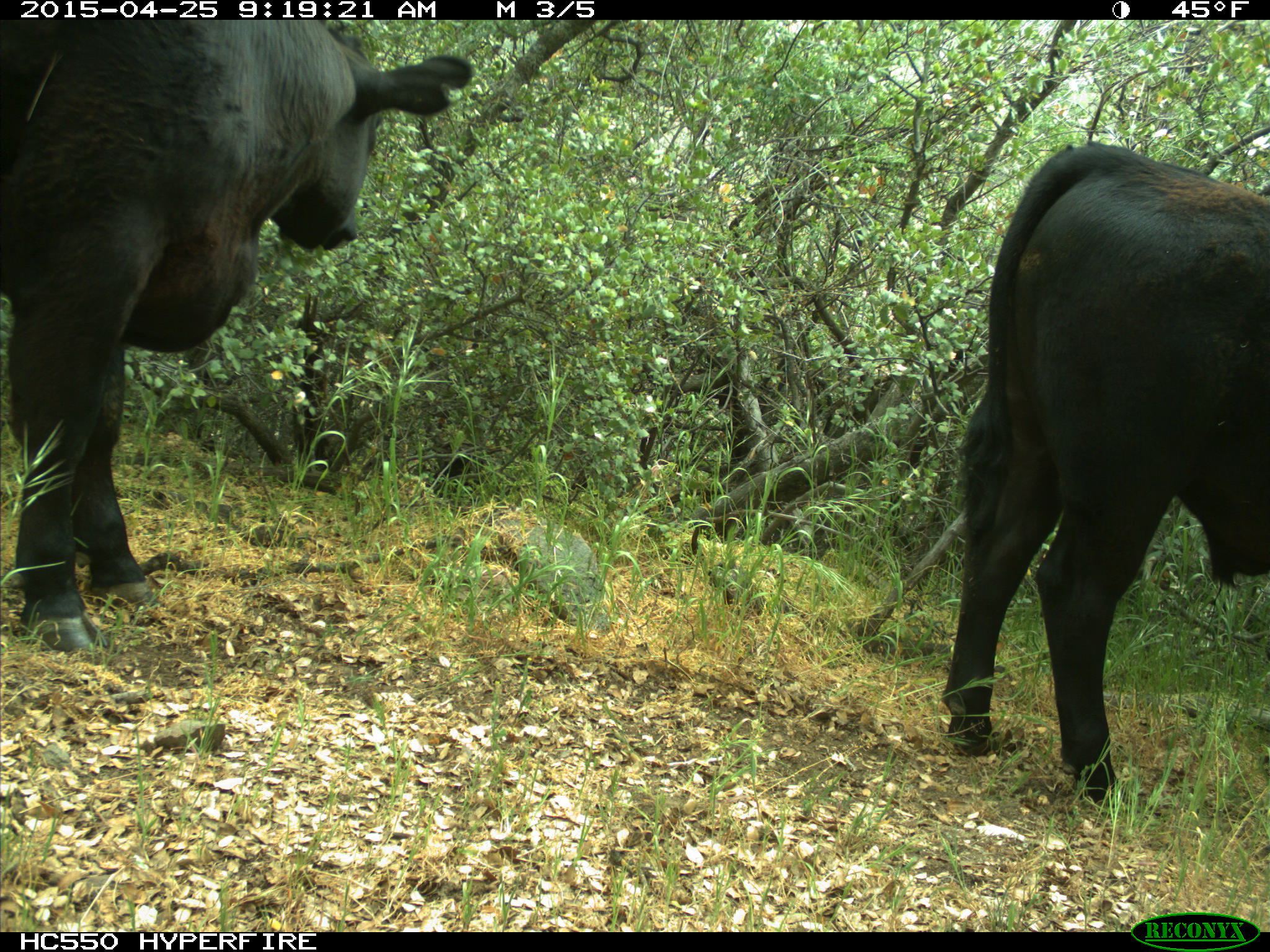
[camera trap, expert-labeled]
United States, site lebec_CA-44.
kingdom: Animalia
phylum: Chordata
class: Mammalia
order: Artiodactyla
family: Suidae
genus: Sus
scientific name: Sus scrofa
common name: wild boar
Sus scrofa (wild boar).